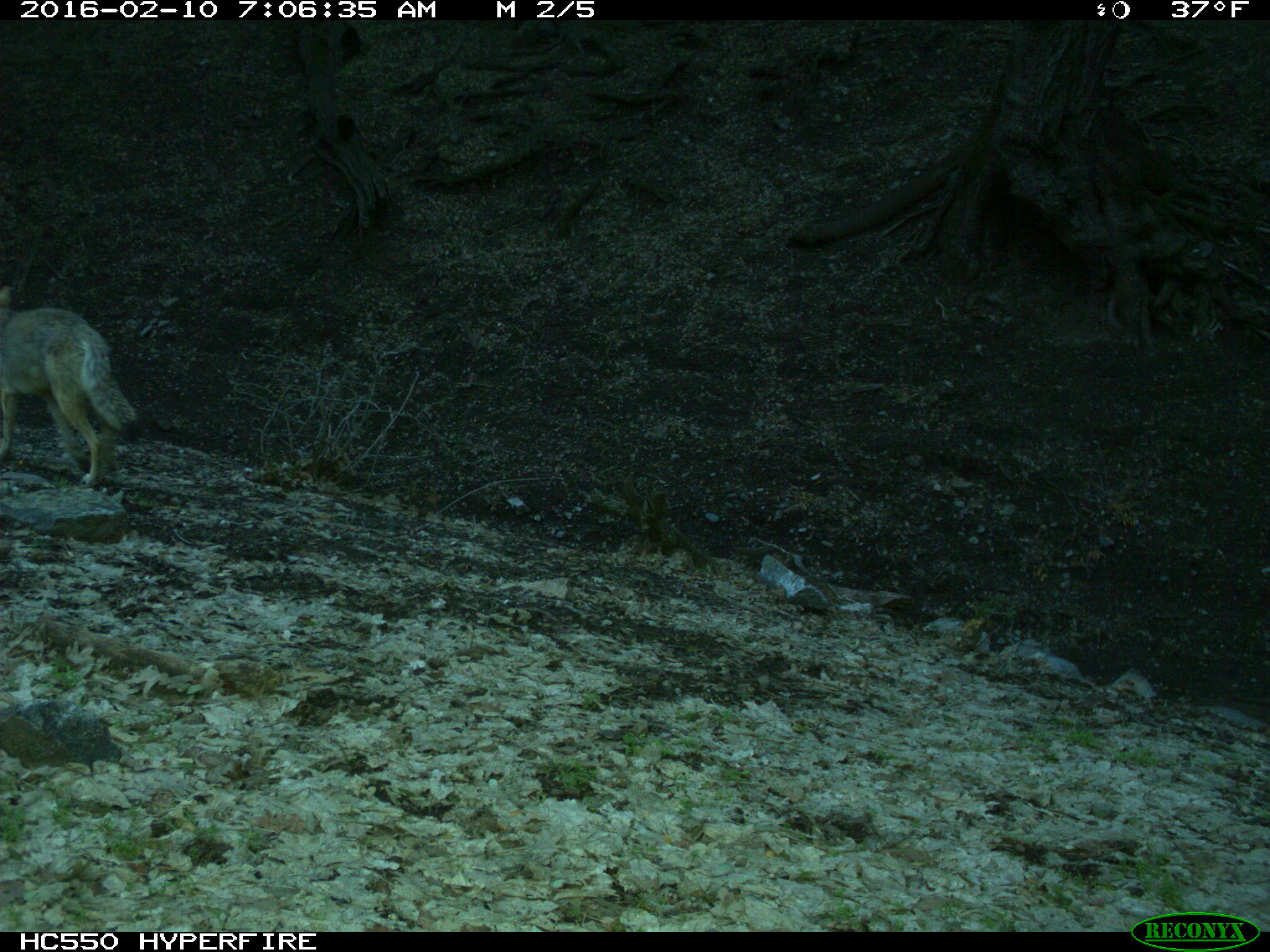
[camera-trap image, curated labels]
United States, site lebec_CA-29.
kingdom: Animalia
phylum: Chordata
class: Mammalia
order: Carnivora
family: Canidae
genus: Canis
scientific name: Canis latrans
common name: coyote